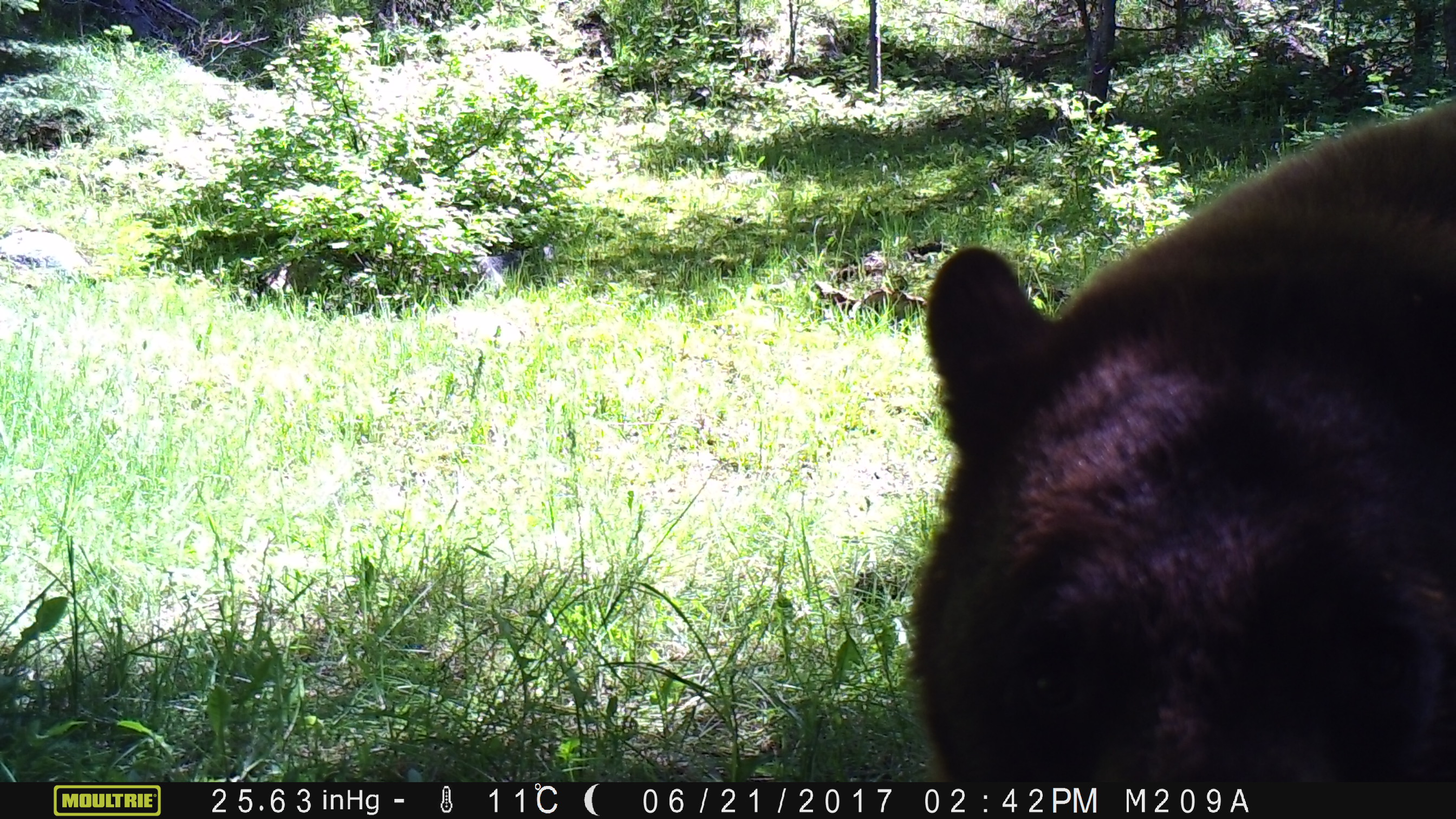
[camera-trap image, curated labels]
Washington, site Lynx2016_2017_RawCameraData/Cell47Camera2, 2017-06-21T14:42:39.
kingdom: Animalia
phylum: Chordata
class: Mammalia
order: Carnivora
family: Ursidae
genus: Ursus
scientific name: Ursus americanus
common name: american black bear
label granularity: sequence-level